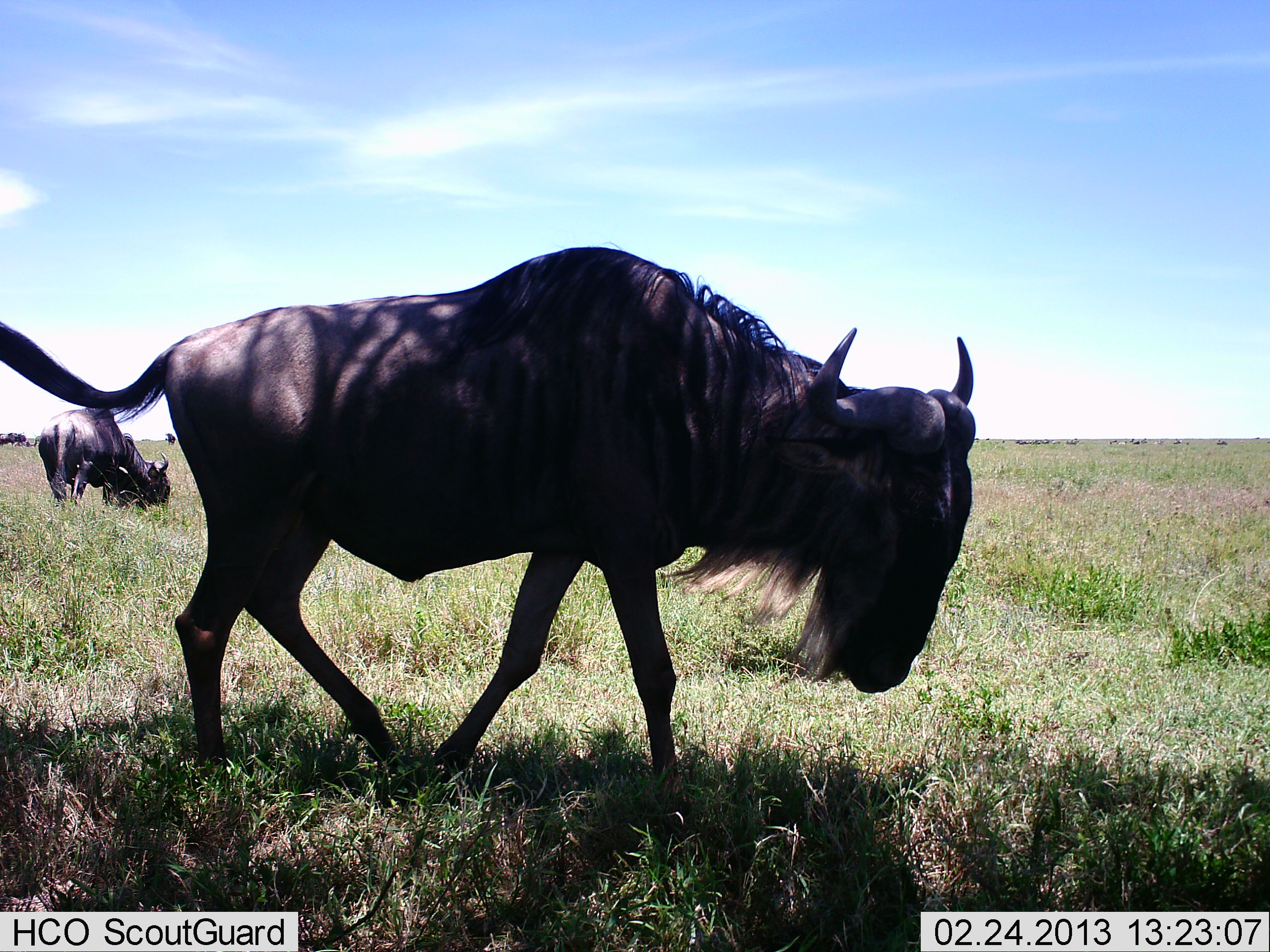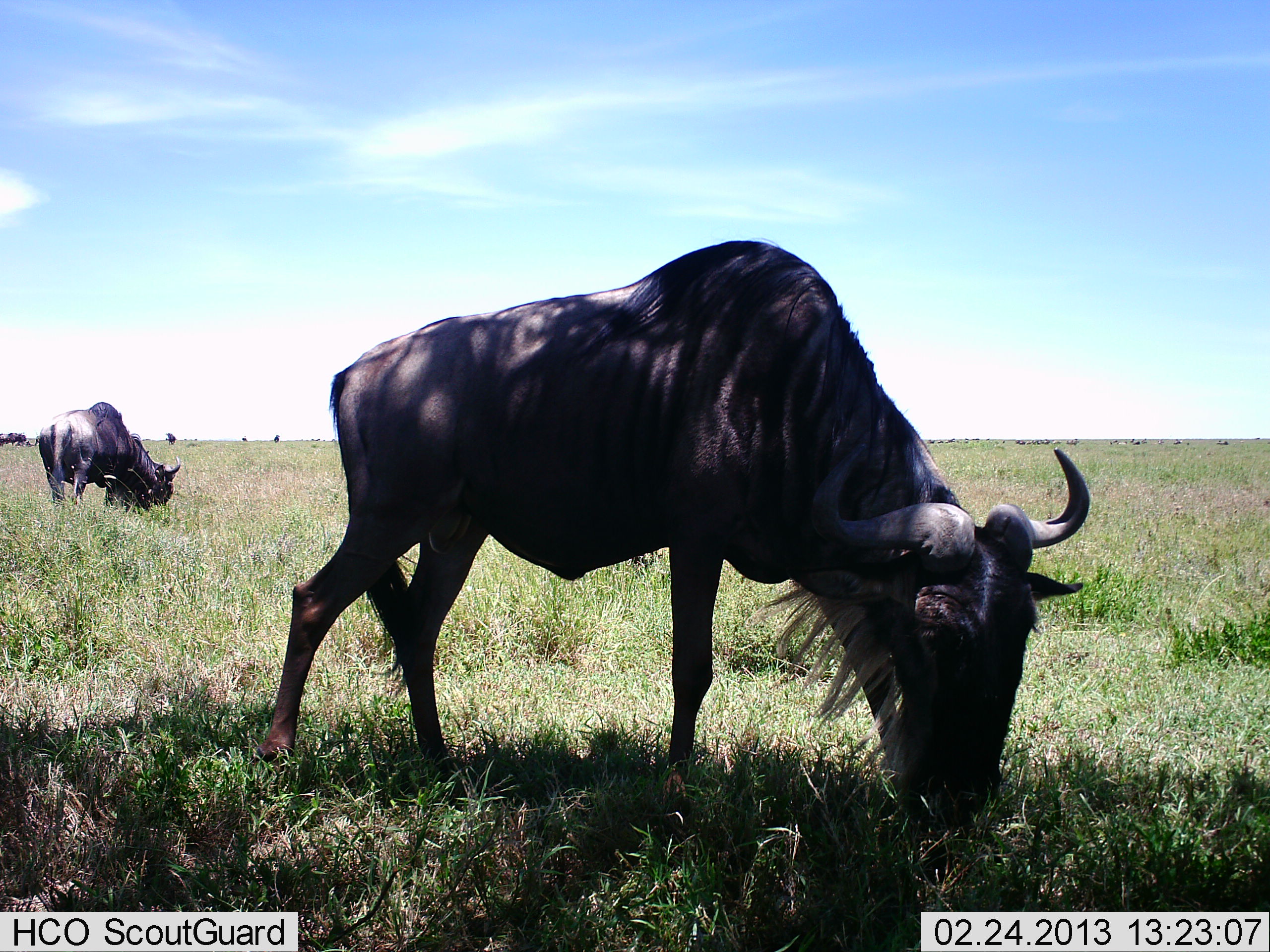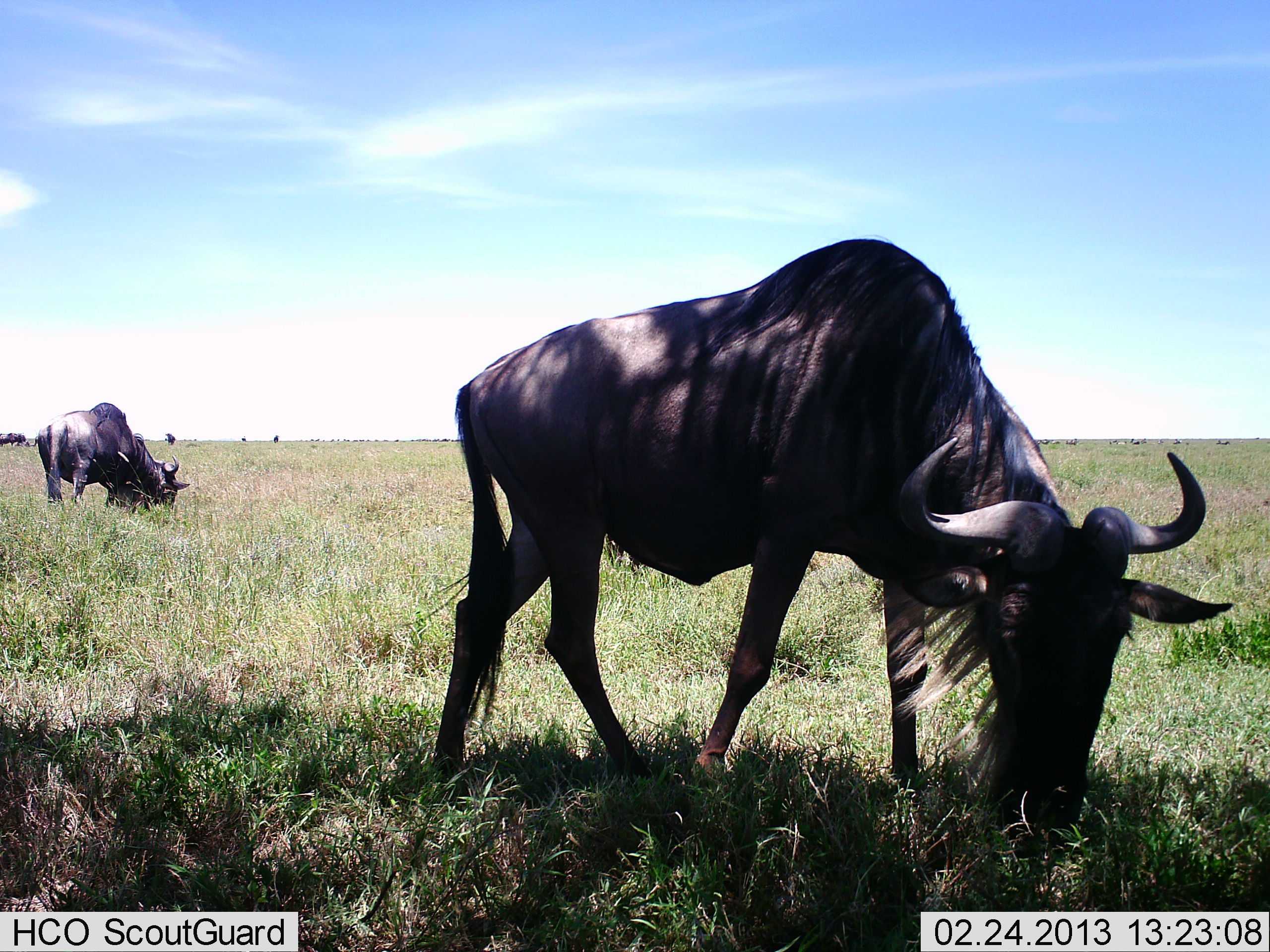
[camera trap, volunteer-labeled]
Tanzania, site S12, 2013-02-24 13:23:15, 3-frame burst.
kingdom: Animalia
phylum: Chordata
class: Mammalia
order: Artiodactyla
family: Bovidae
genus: Connochaetes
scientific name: Connochaetes taurinus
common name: blue wildebeest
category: wildebeest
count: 2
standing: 27%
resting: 0%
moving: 20%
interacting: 0%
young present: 0%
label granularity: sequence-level